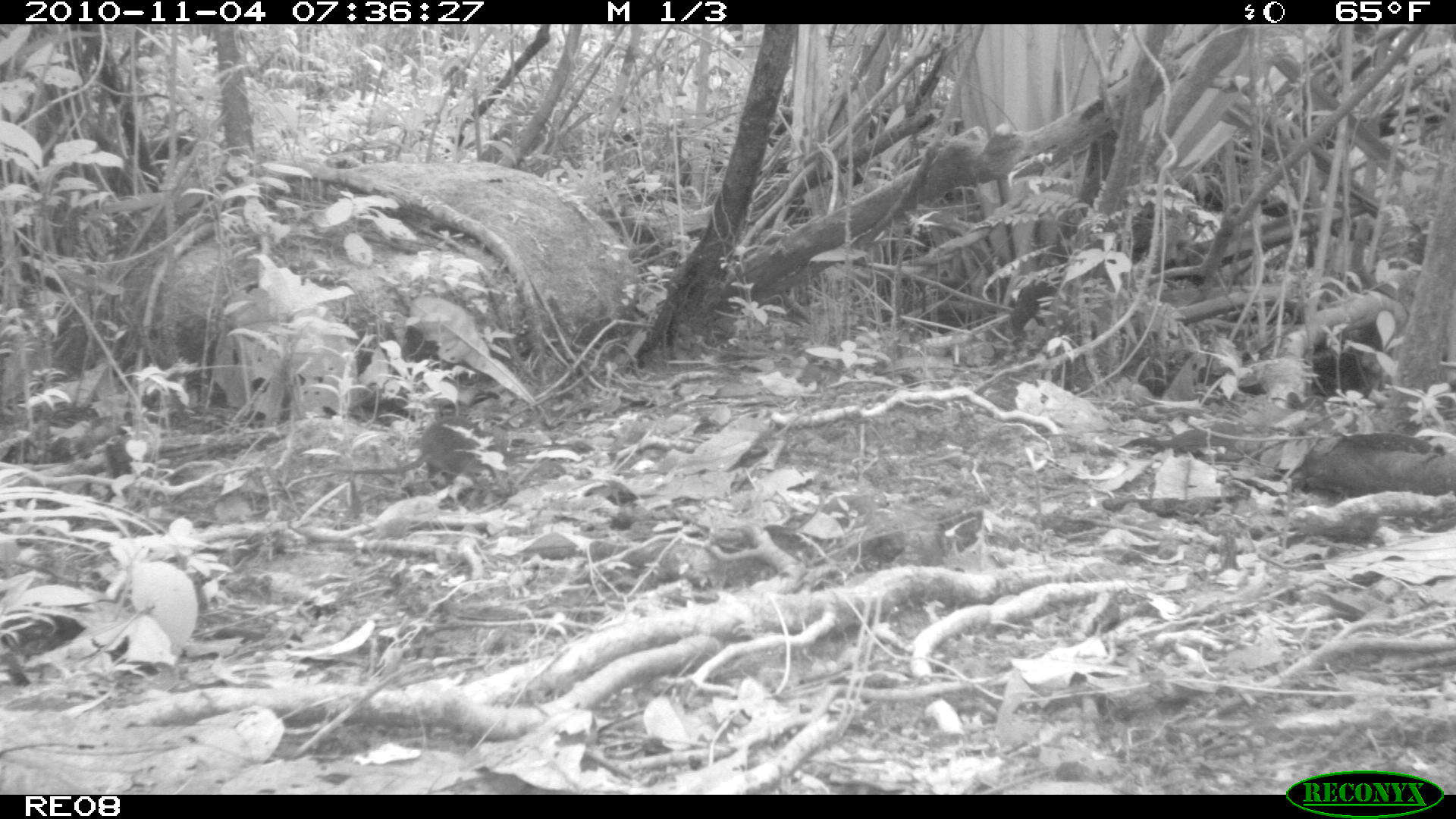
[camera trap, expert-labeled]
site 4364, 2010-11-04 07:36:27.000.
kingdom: Animalia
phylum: Chordata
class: Mammalia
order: Rodentia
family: Muridae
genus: Rattus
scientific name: Rattus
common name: rodent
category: unknown rat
Unknown rat (rodent) (Rattus), count 1.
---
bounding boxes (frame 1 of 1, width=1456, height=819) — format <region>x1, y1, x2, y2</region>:
unknown rat: <region>330, 408, 522, 492</region>